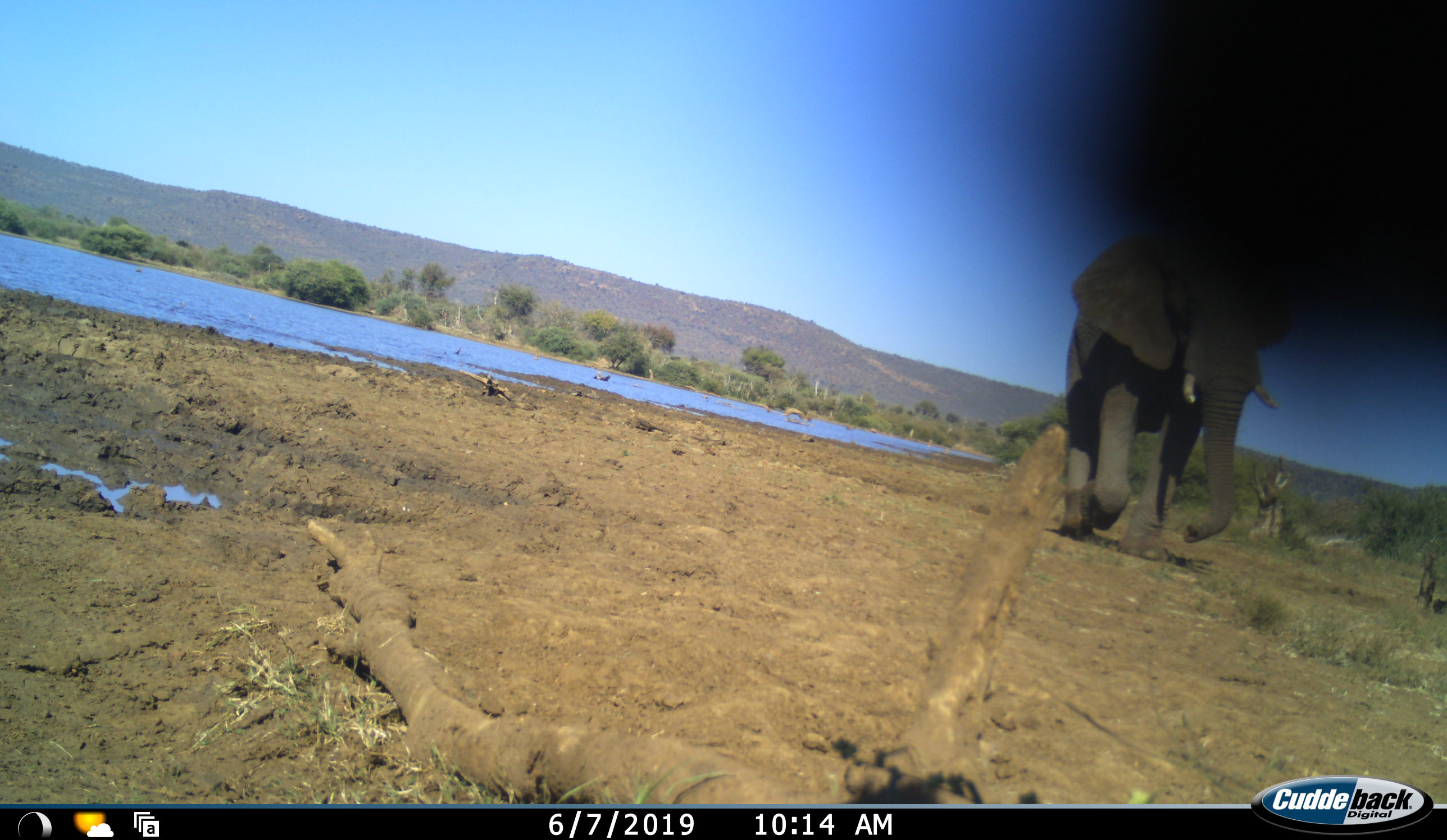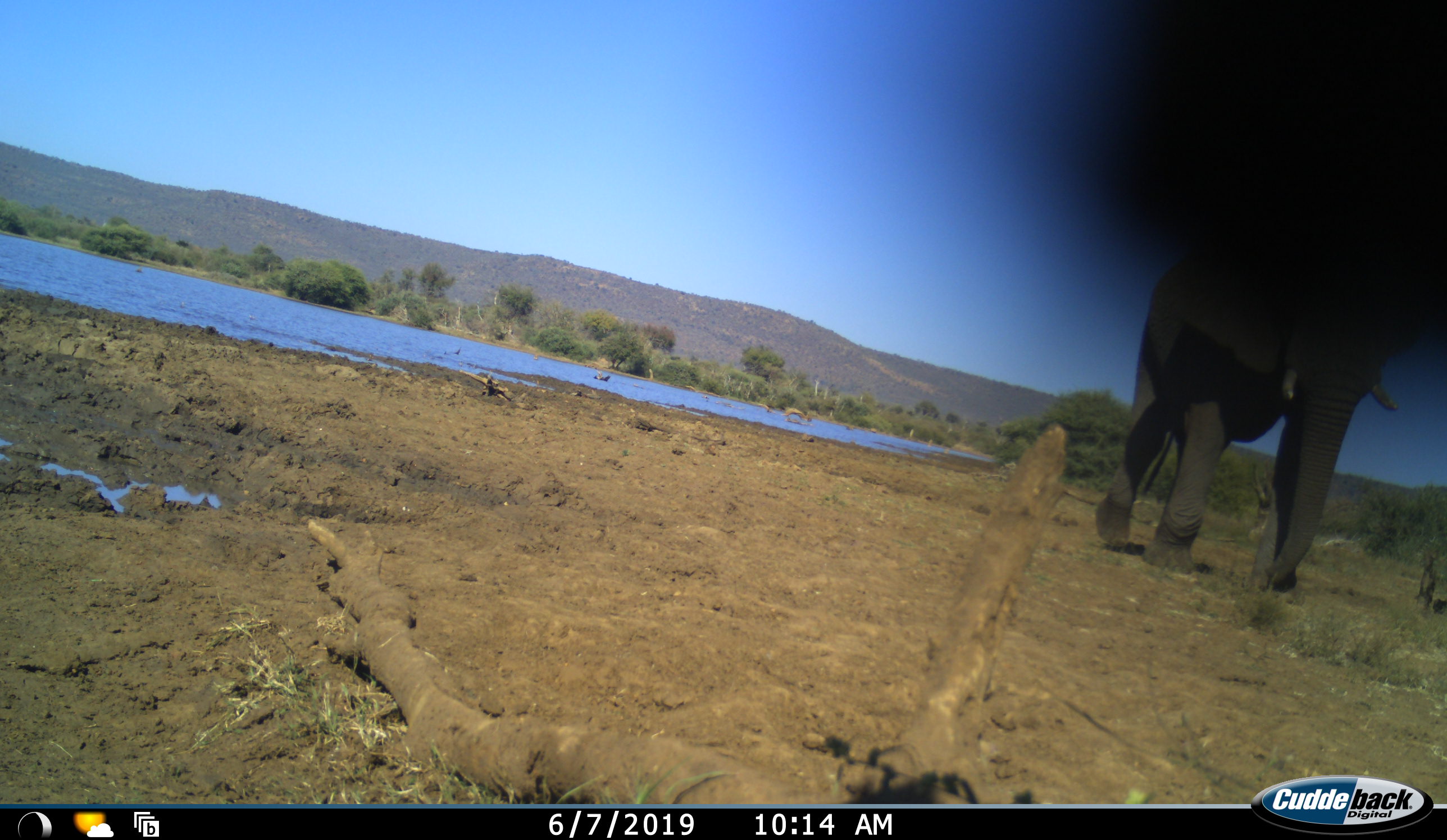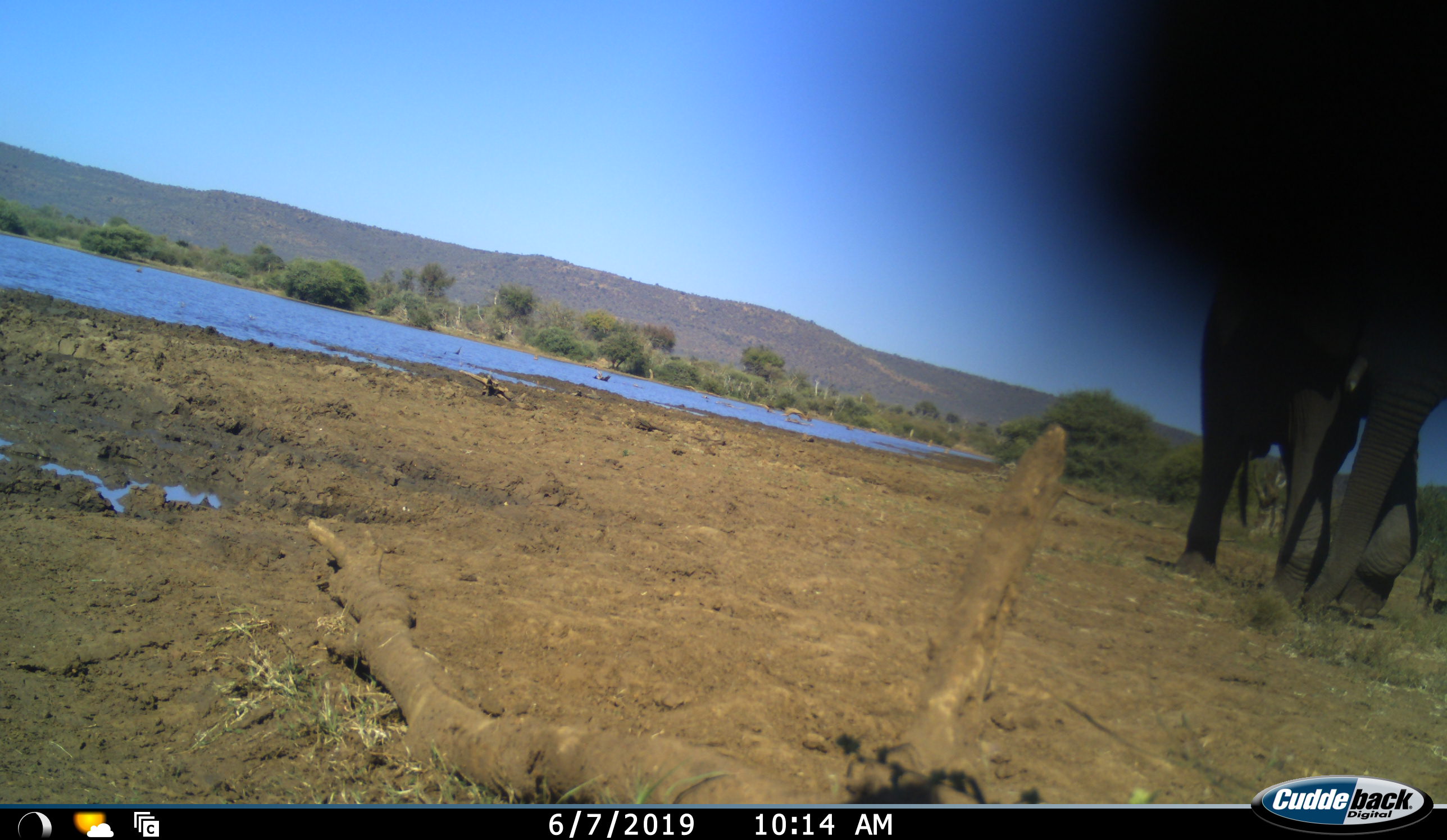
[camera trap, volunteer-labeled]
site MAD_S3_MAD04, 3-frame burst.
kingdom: Animalia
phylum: Chordata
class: Mammalia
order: Proboscidea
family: Elephantidae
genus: Loxodonta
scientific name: Loxodonta africana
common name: african bush elephant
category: elephant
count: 1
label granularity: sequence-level